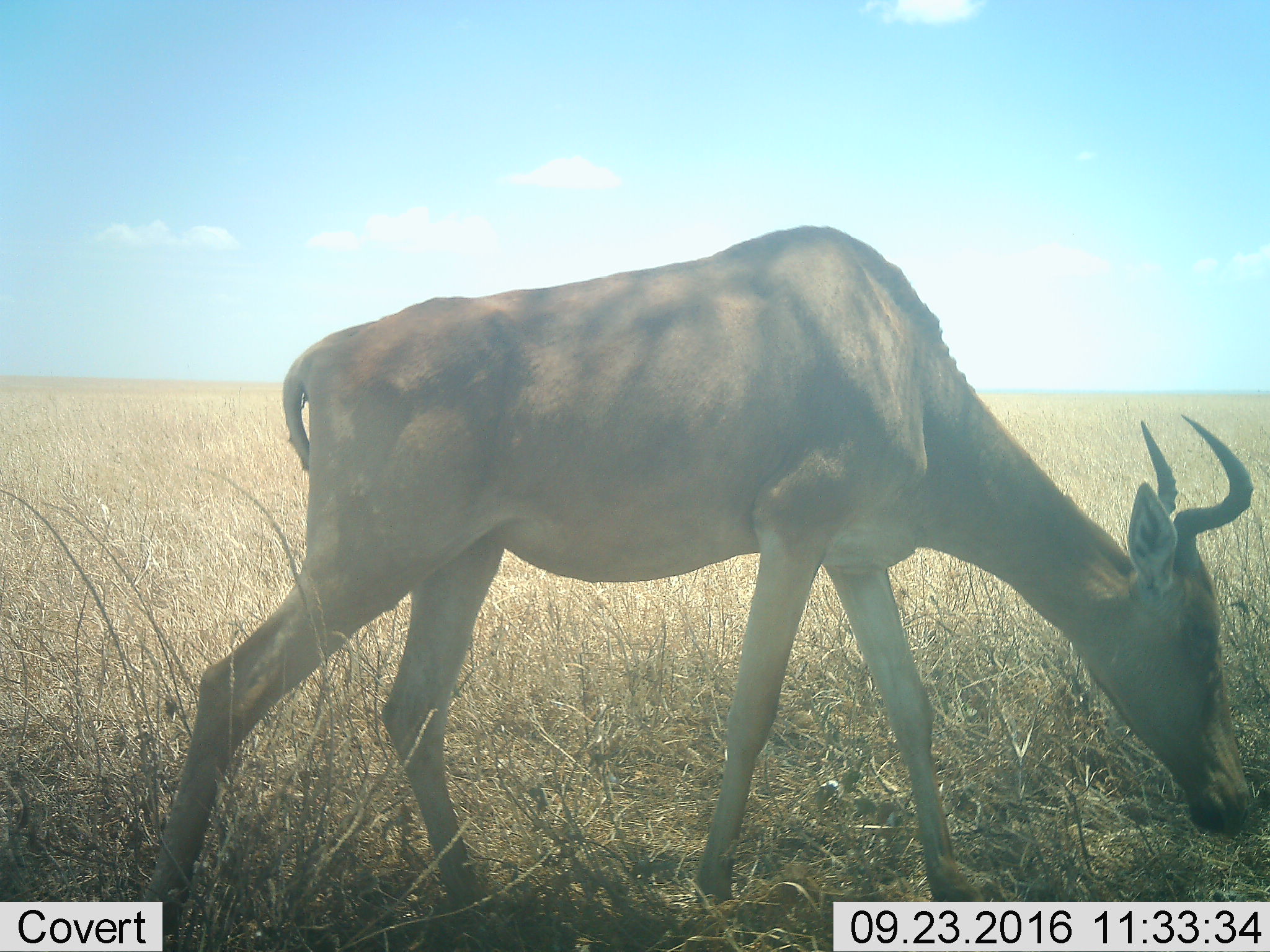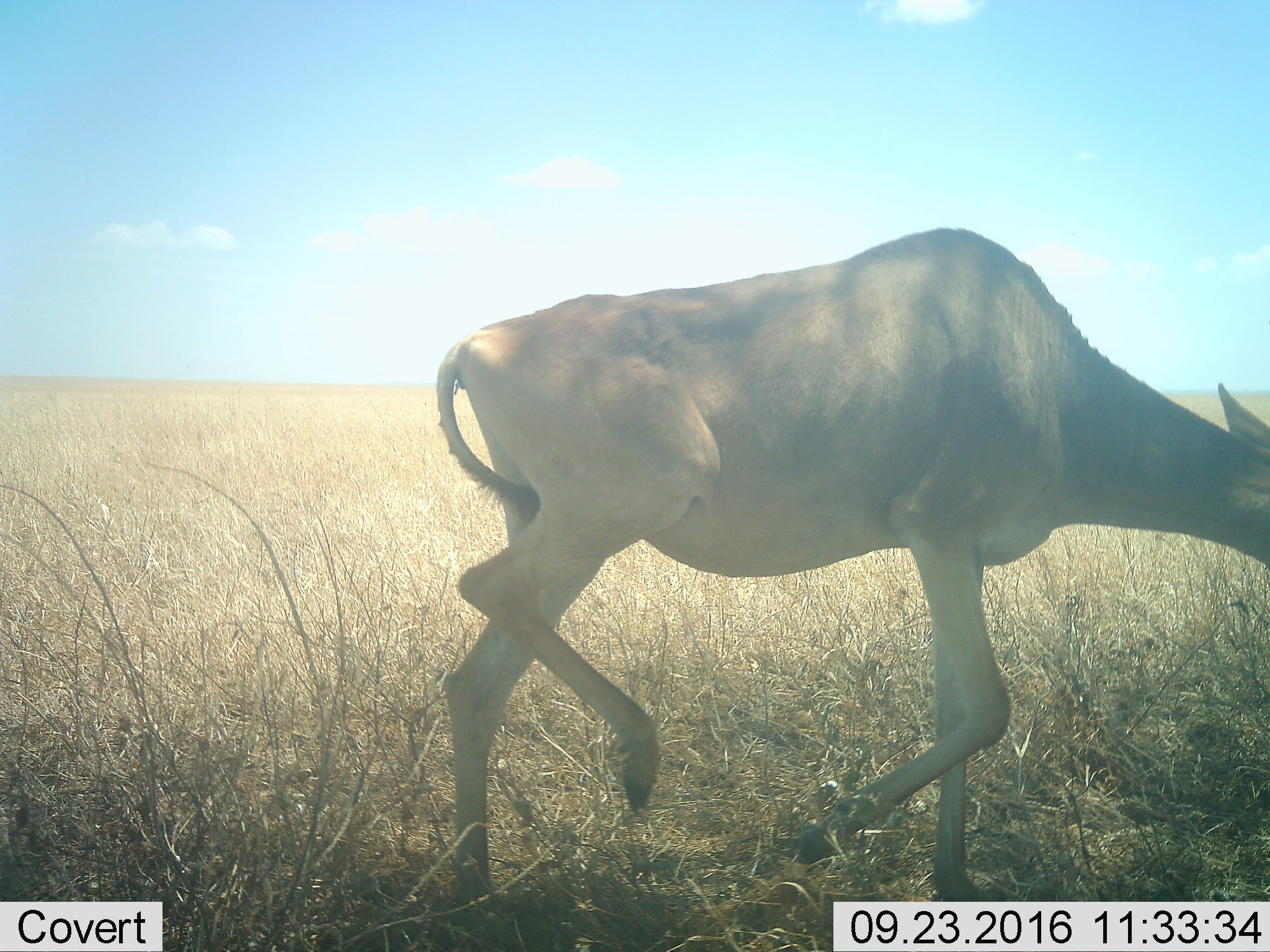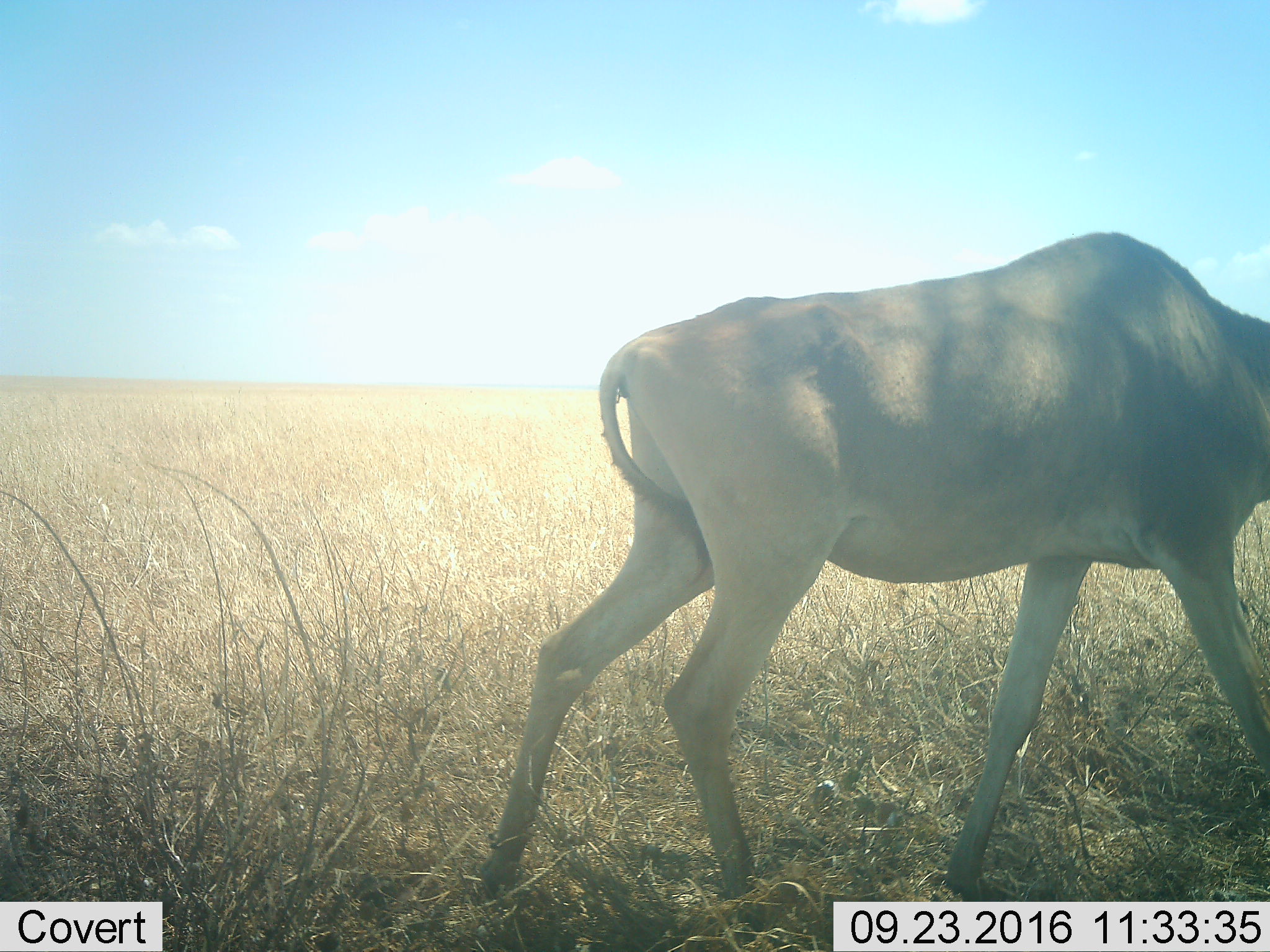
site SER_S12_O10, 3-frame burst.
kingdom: Animalia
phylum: Chordata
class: Mammalia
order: Artiodactyla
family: Bovidae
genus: Alcelaphus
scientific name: Alcelaphus buselaphus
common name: hartebeest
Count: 1.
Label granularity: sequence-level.